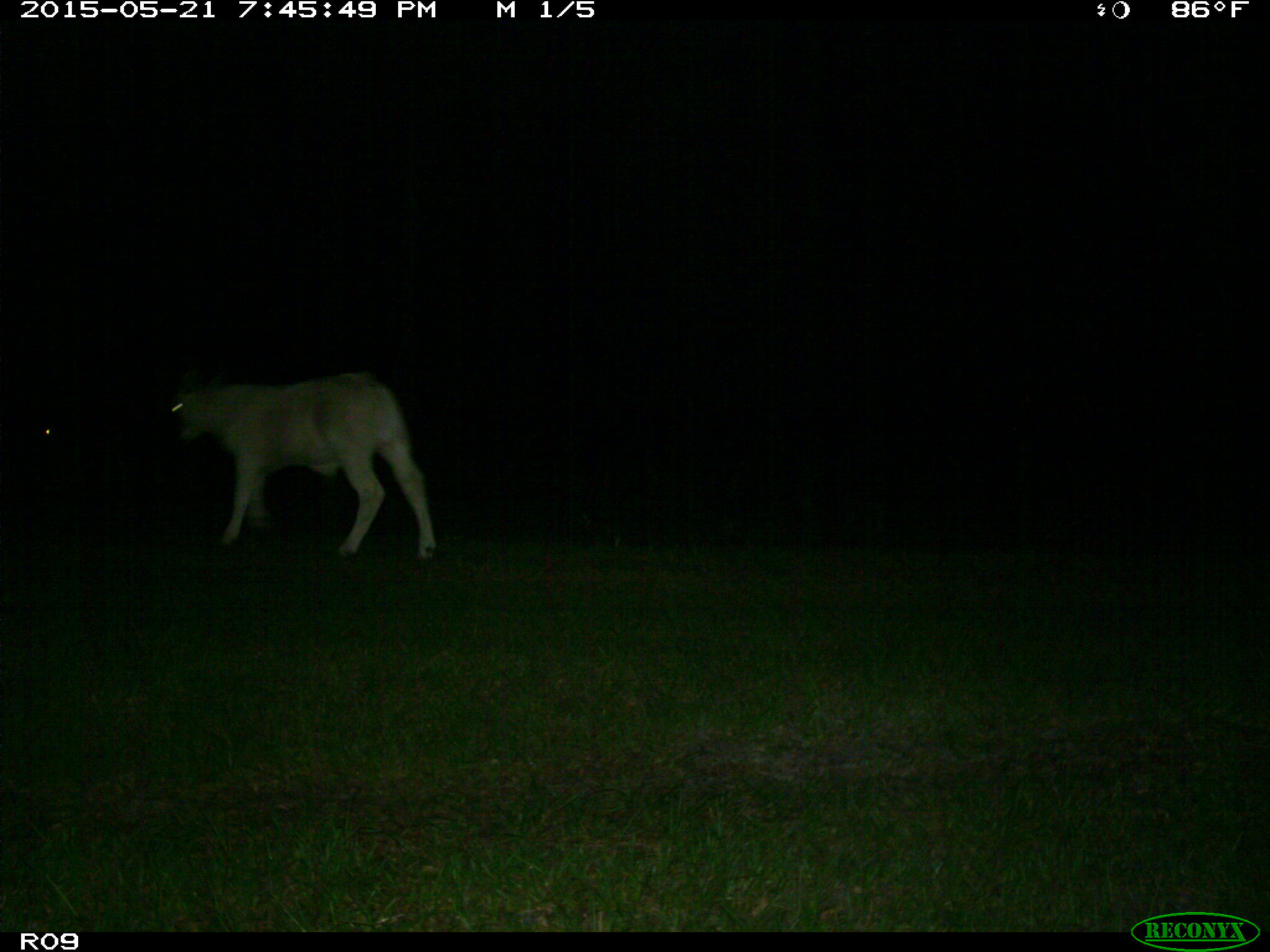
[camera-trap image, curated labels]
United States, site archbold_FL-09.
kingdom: Animalia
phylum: Chordata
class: Mammalia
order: Artiodactyla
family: Bovidae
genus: Bos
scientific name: Bos taurus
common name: domestic cow